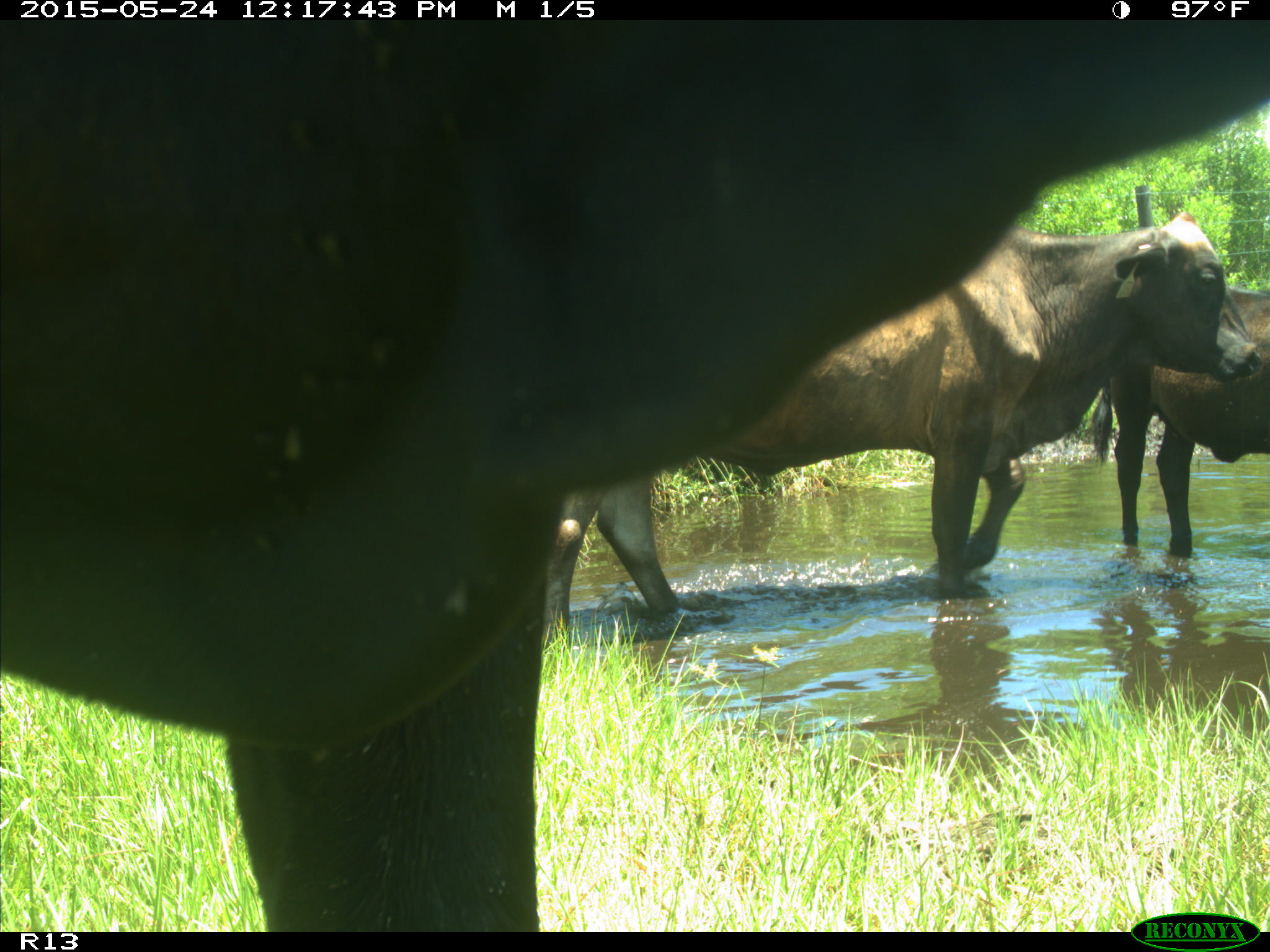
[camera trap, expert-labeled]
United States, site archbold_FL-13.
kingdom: Animalia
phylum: Chordata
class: Mammalia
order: Artiodactyla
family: Bovidae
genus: Bos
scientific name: Bos taurus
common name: domestic cow